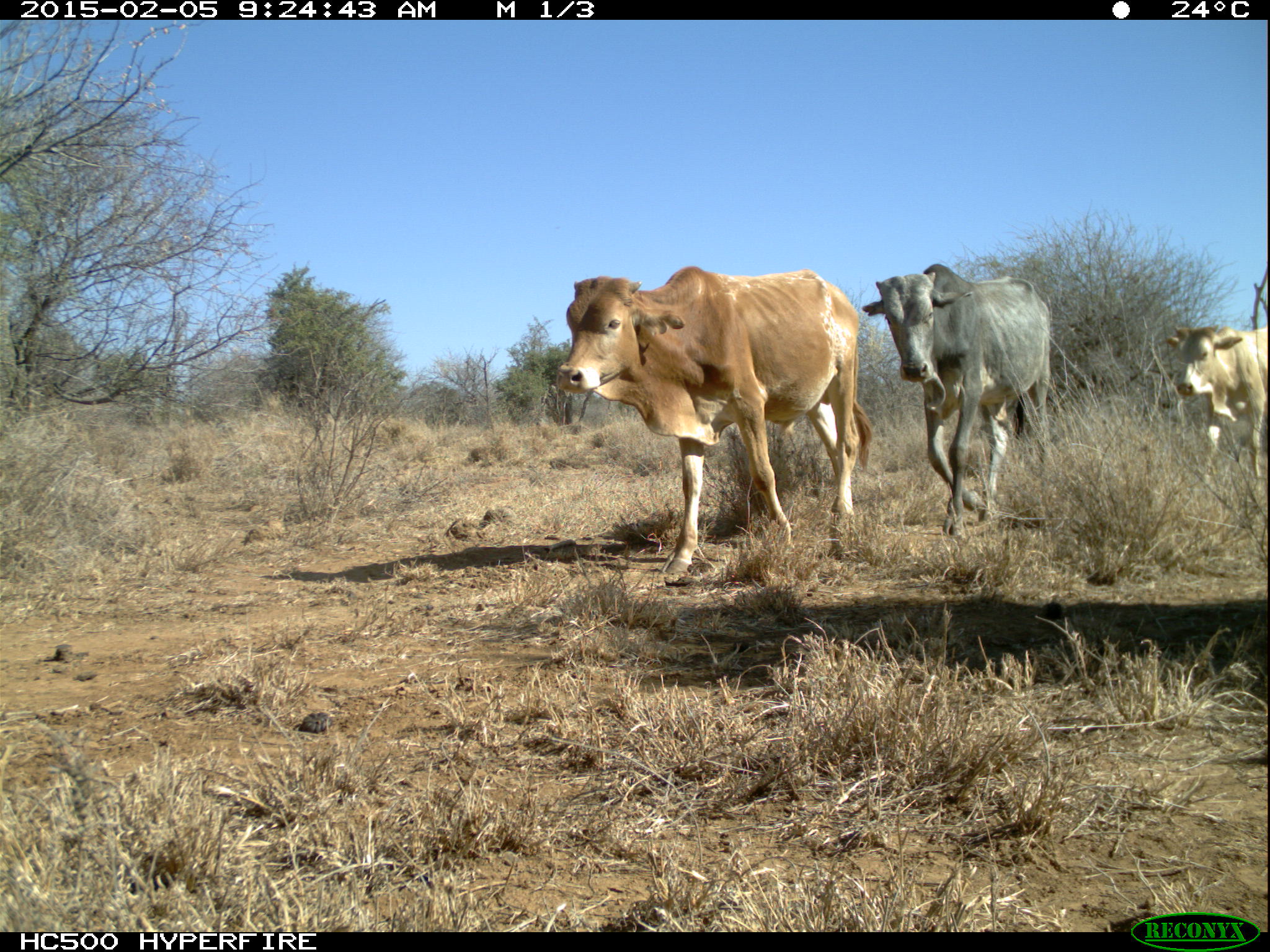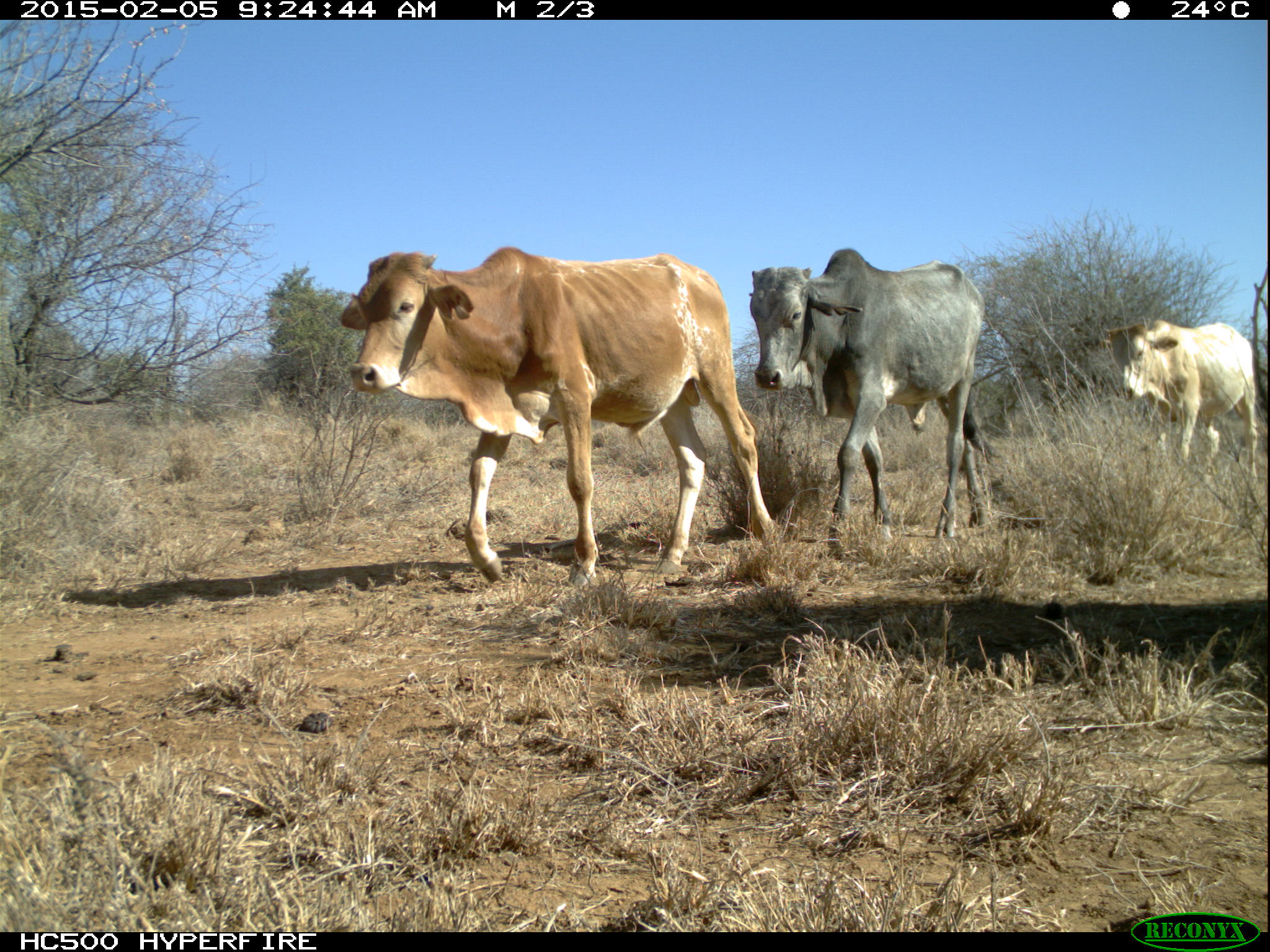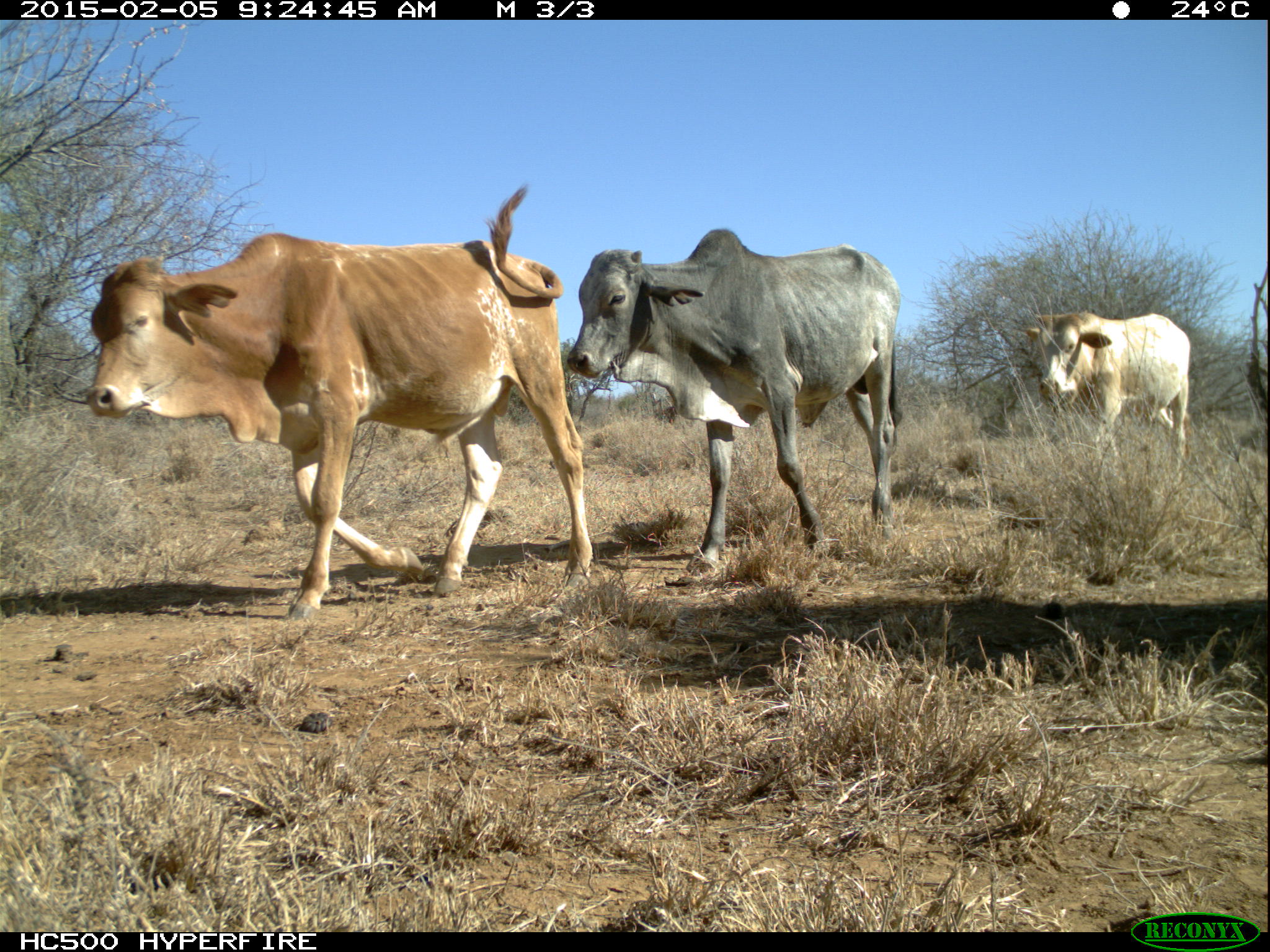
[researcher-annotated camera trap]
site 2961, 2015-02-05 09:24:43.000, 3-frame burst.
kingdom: Animalia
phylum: Chordata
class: Mammalia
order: Artiodactyla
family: Bovidae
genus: Bos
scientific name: Bos taurus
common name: domestic cattle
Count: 5.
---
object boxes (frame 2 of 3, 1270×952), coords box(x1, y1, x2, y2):
bos taurus: box(334, 245, 777, 577); box(743, 249, 997, 532); box(1101, 316, 1260, 482)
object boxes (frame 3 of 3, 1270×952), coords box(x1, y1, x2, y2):
bos taurus: box(87, 182, 591, 614); box(565, 224, 908, 549); box(1021, 309, 1191, 462)